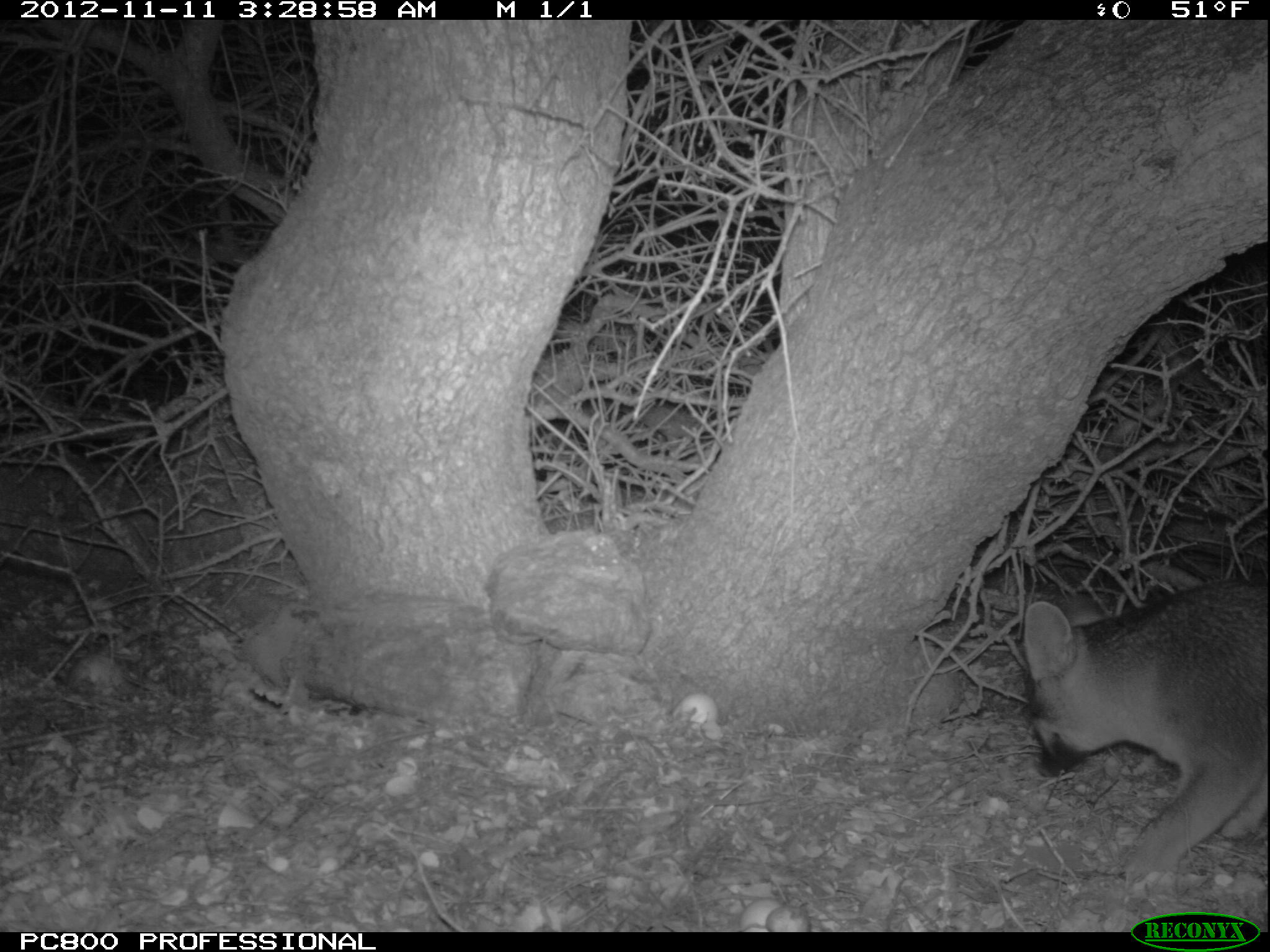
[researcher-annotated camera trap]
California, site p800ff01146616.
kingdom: Animalia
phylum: Chordata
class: Mammalia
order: Carnivora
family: Canidae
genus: Urocyon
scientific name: Urocyon littoralis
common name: island fox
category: fox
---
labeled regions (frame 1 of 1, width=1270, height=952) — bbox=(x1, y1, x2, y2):
fox: bbox=(1021, 586, 1269, 892)